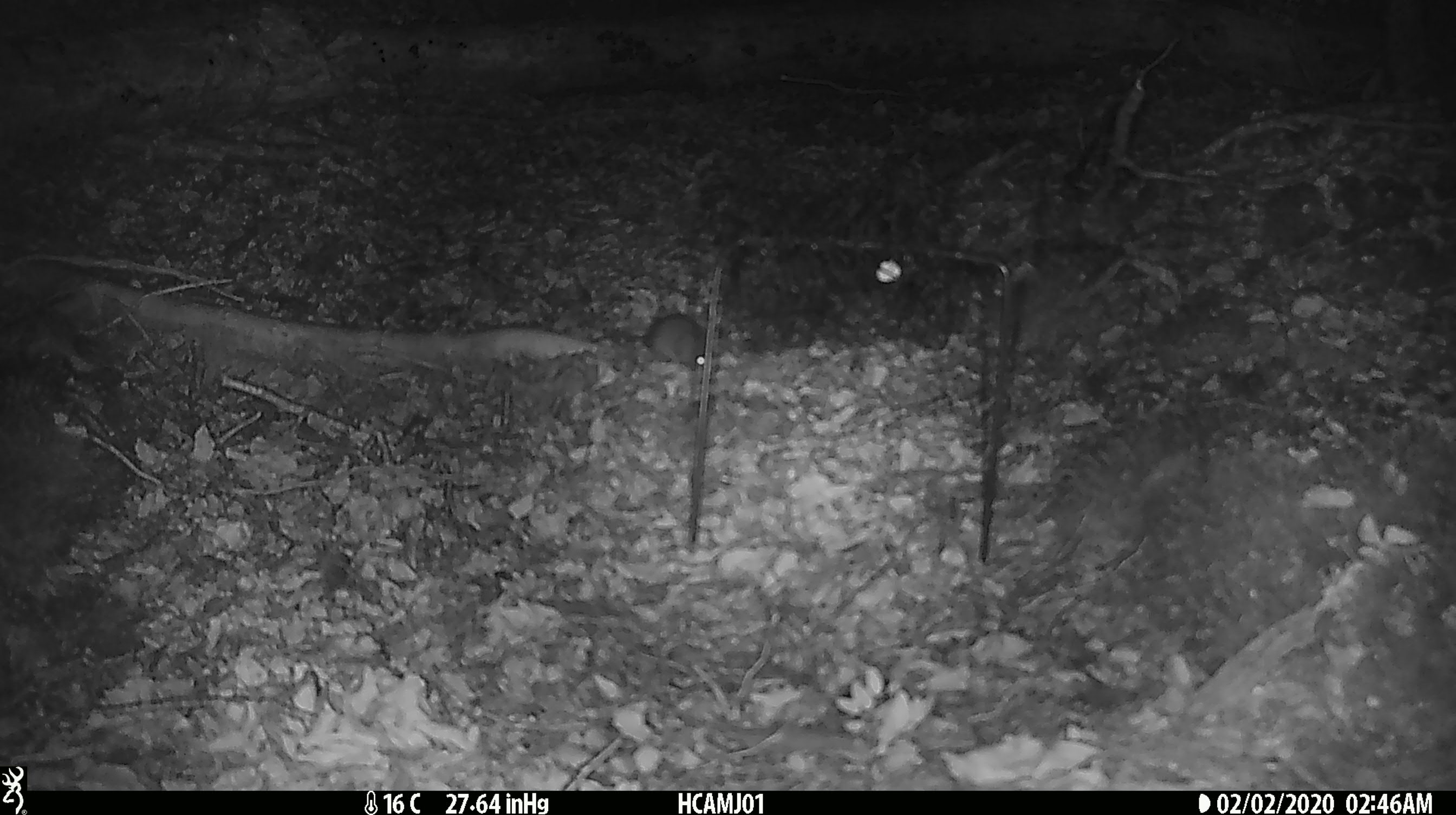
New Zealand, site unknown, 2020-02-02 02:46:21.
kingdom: Animalia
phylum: Chordata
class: Mammalia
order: Rodentia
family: Muridae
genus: Mus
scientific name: Mus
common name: mouse